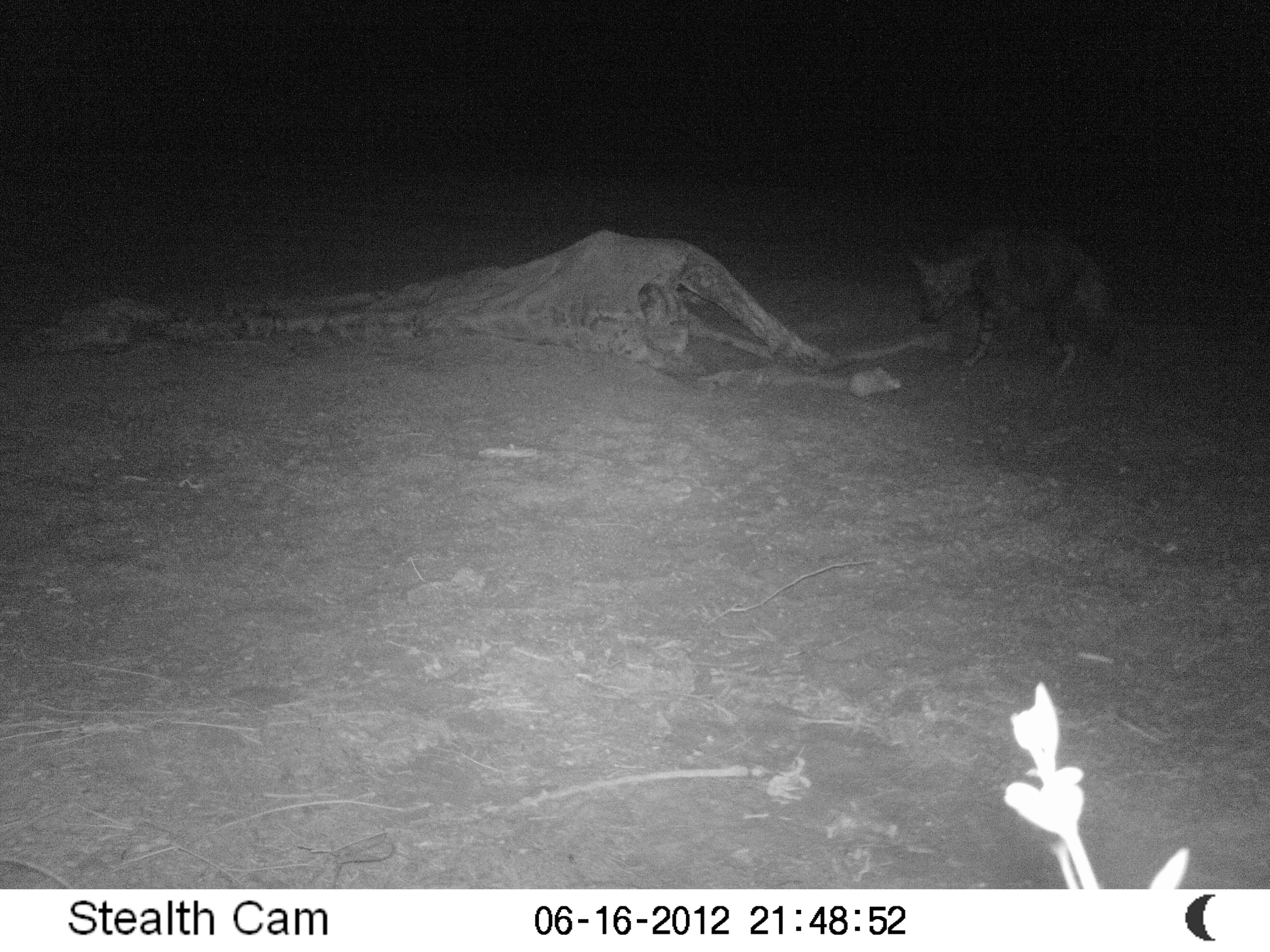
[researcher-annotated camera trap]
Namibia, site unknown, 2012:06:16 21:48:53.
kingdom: Animalia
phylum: Chordata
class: Mammalia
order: Carnivora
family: Hyaenidae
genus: Parahyaena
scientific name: Parahyaena brunnea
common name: brown hyena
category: hyaena brunnea